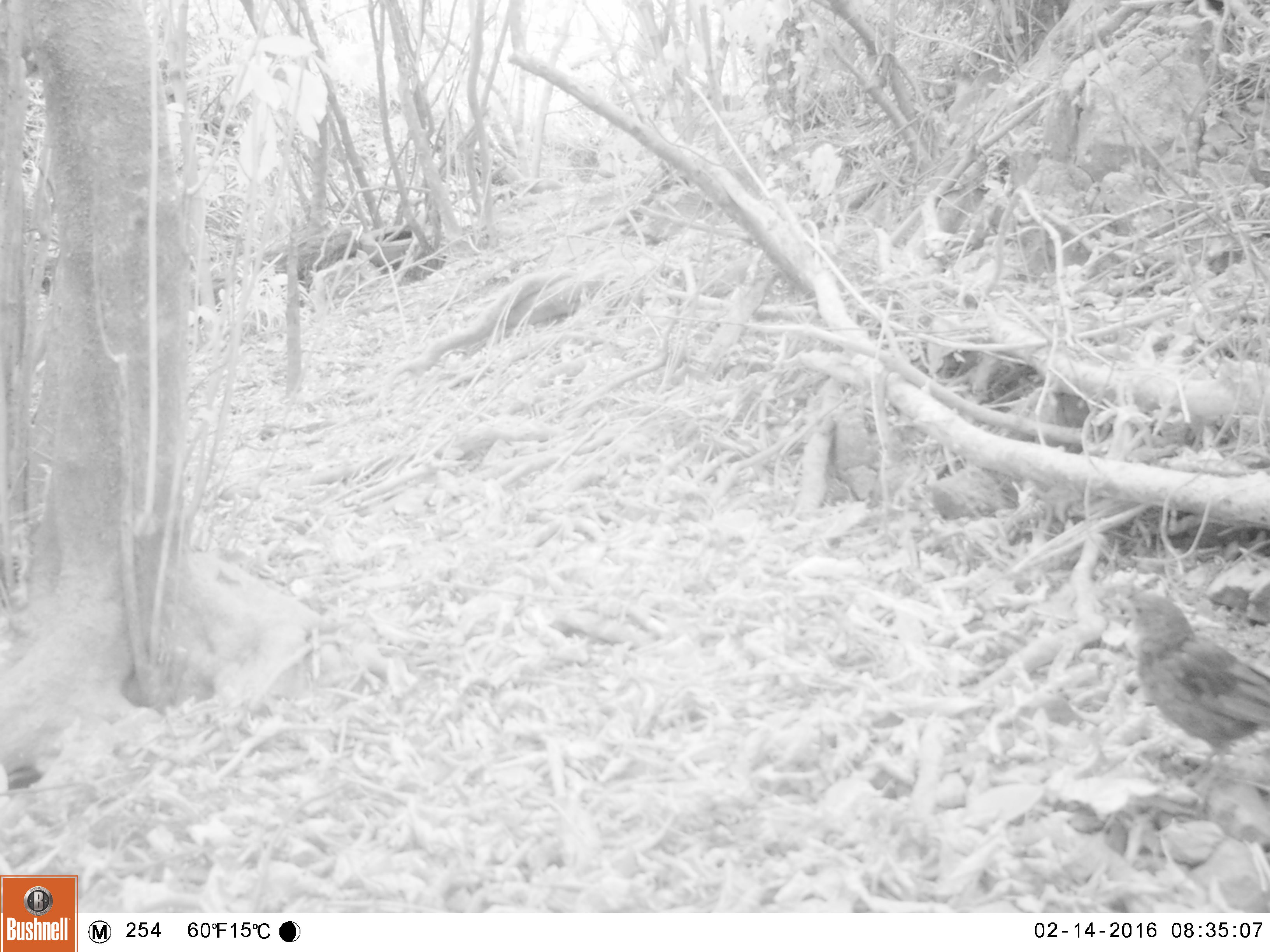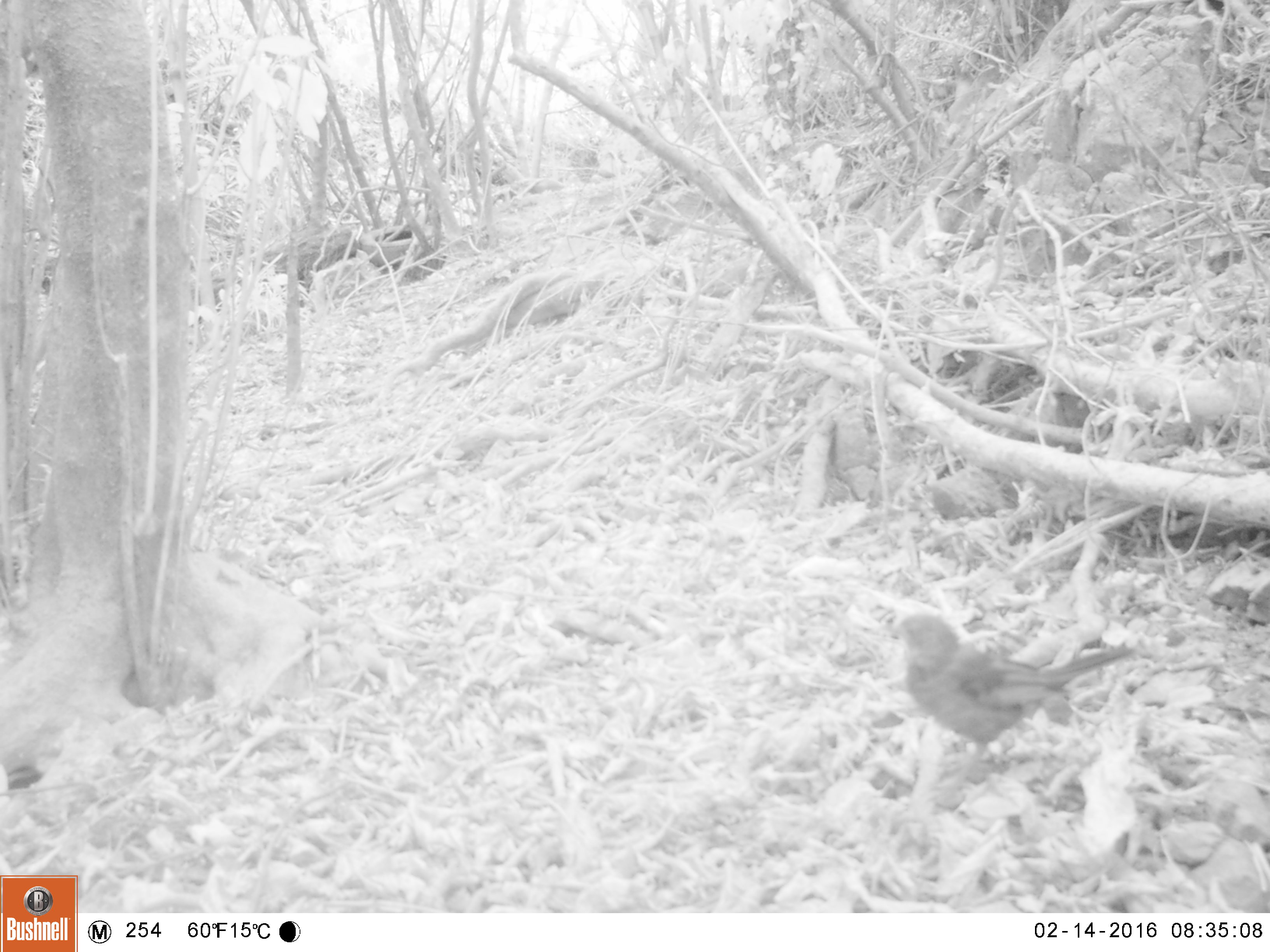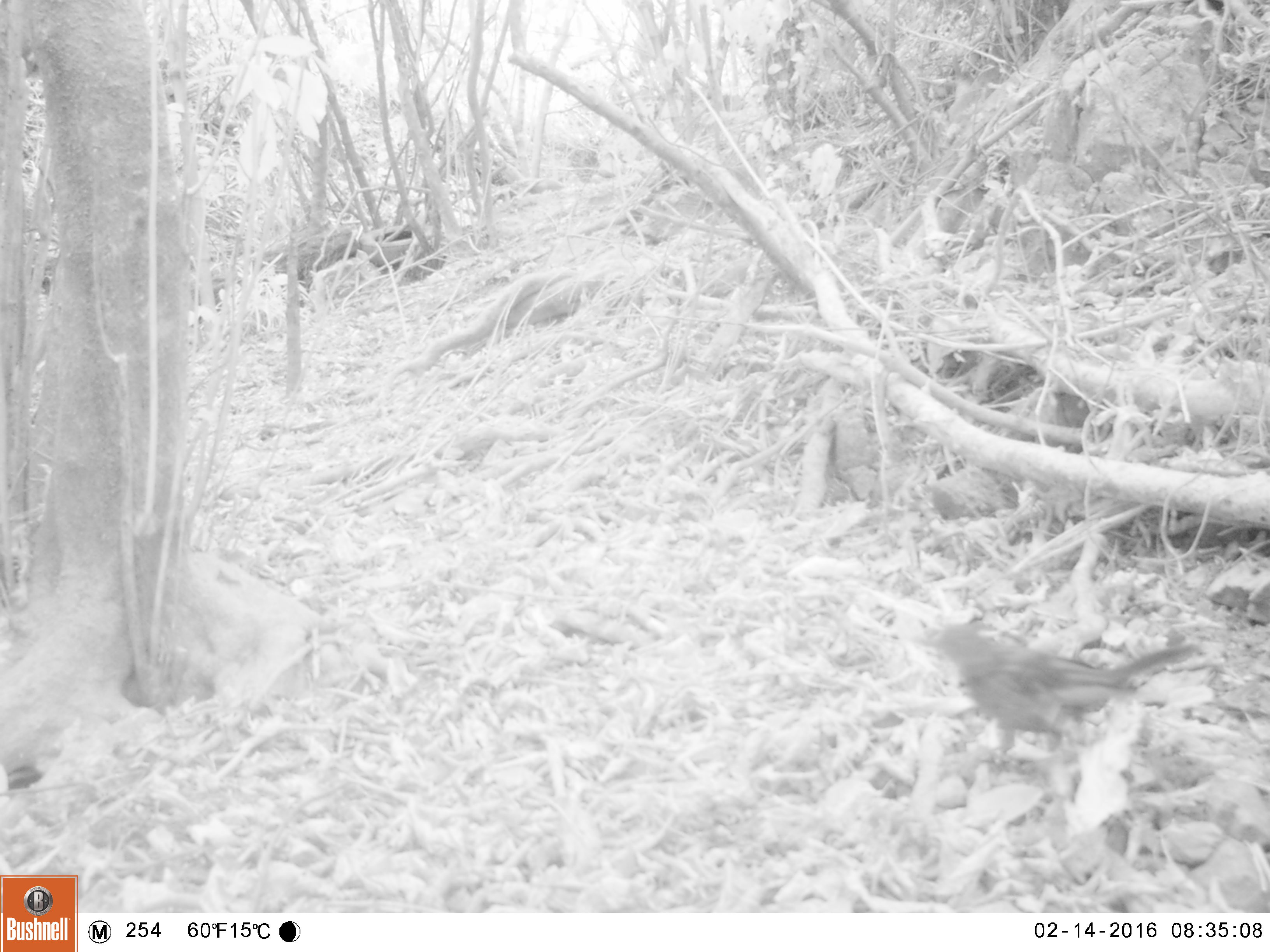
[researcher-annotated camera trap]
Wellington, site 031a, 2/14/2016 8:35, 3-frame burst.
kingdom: Animalia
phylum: Chordata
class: Aves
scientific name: Aves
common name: bird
Bird (Aves).